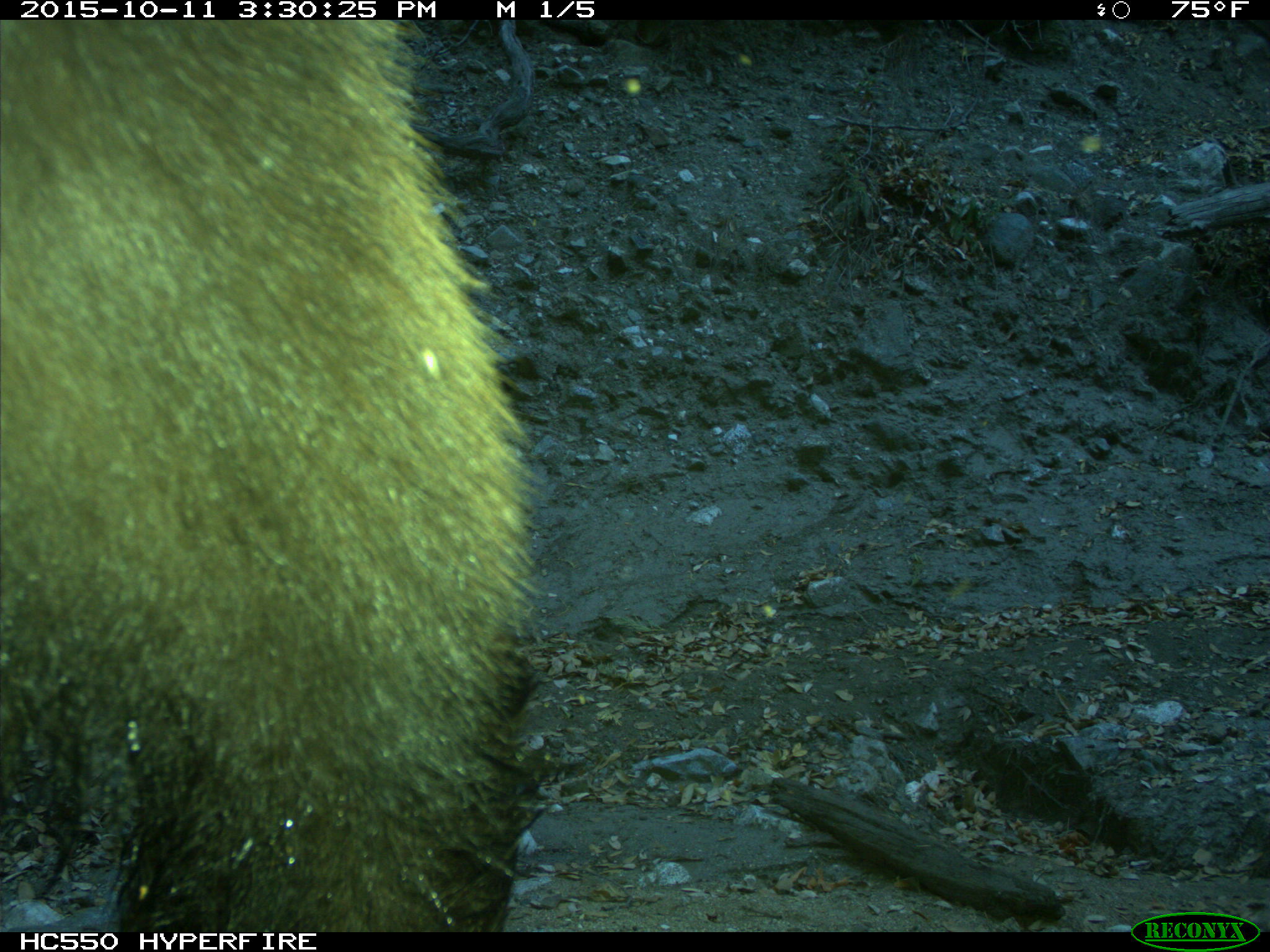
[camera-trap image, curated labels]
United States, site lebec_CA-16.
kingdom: Animalia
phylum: Chordata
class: Mammalia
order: Carnivora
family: Ursidae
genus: Ursus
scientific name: Ursus americanus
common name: american black bear